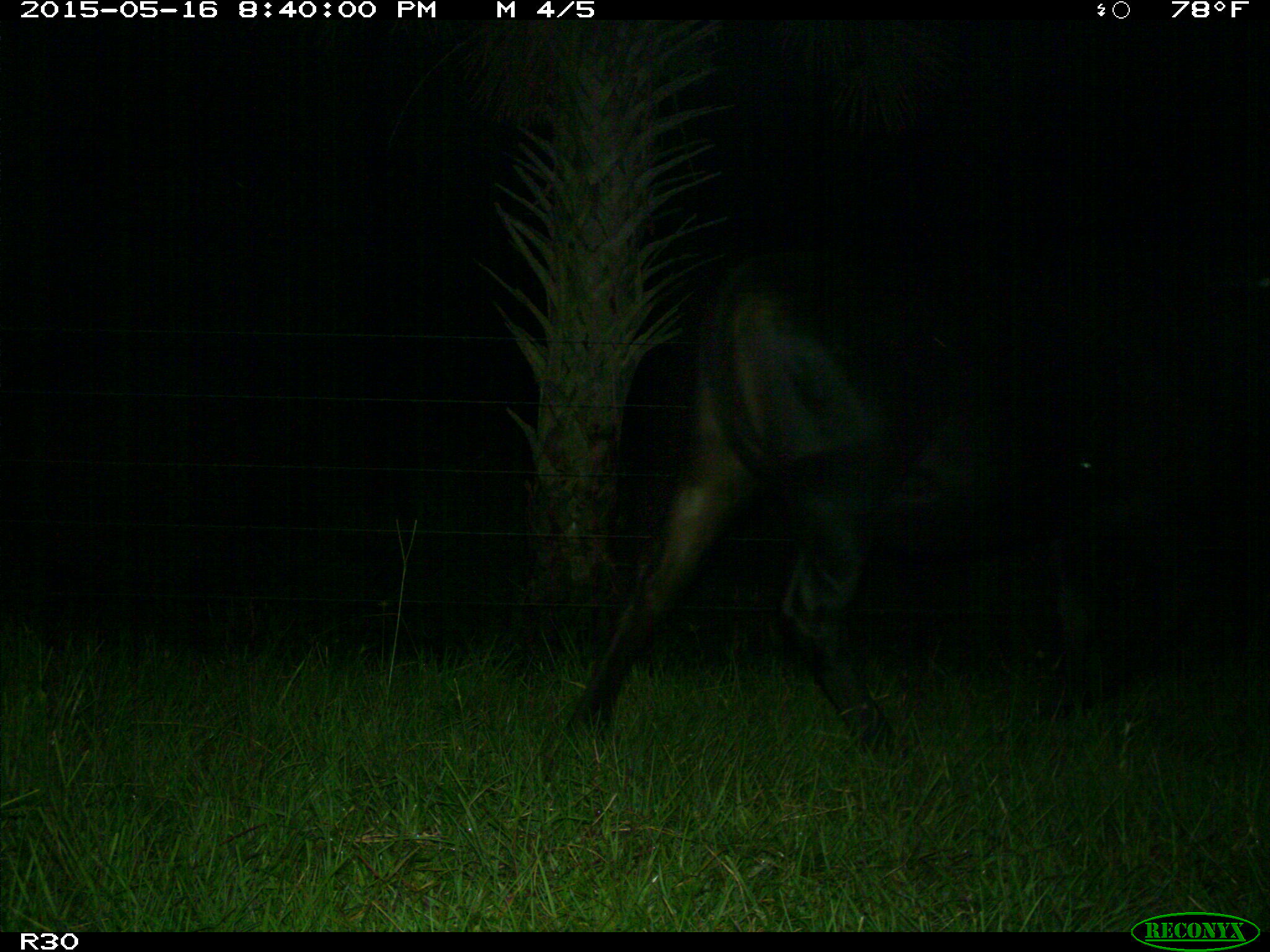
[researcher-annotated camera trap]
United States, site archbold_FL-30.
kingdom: Animalia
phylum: Chordata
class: Mammalia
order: Artiodactyla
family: Bovidae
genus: Bos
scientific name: Bos taurus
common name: domestic cow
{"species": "Bos taurus (domestic cow)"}